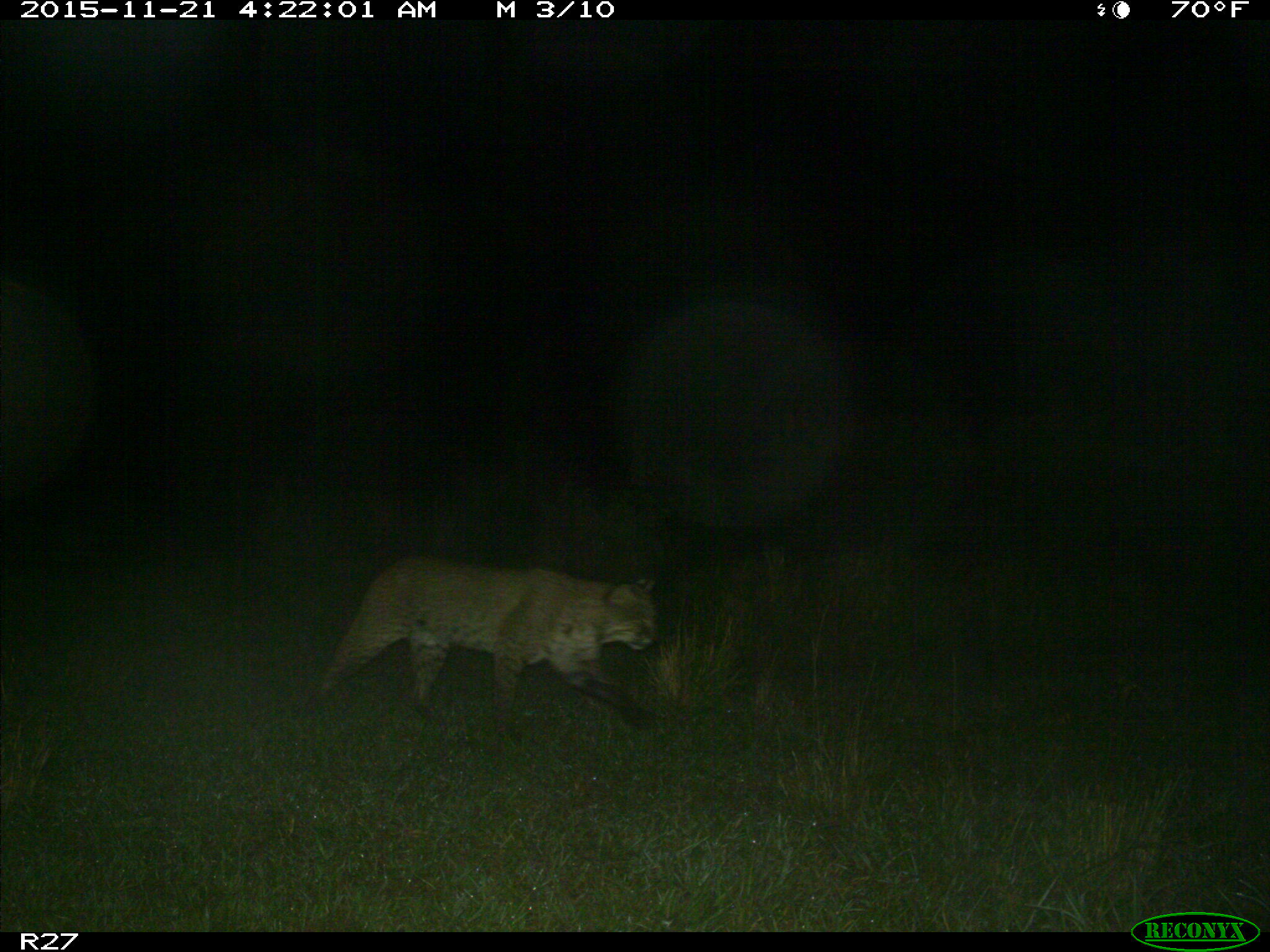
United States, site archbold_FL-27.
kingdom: Animalia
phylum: Chordata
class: Mammalia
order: Carnivora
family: Felidae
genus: Lynx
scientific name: Lynx rufus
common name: bobcat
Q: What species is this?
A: Lynx rufus (bobcat).